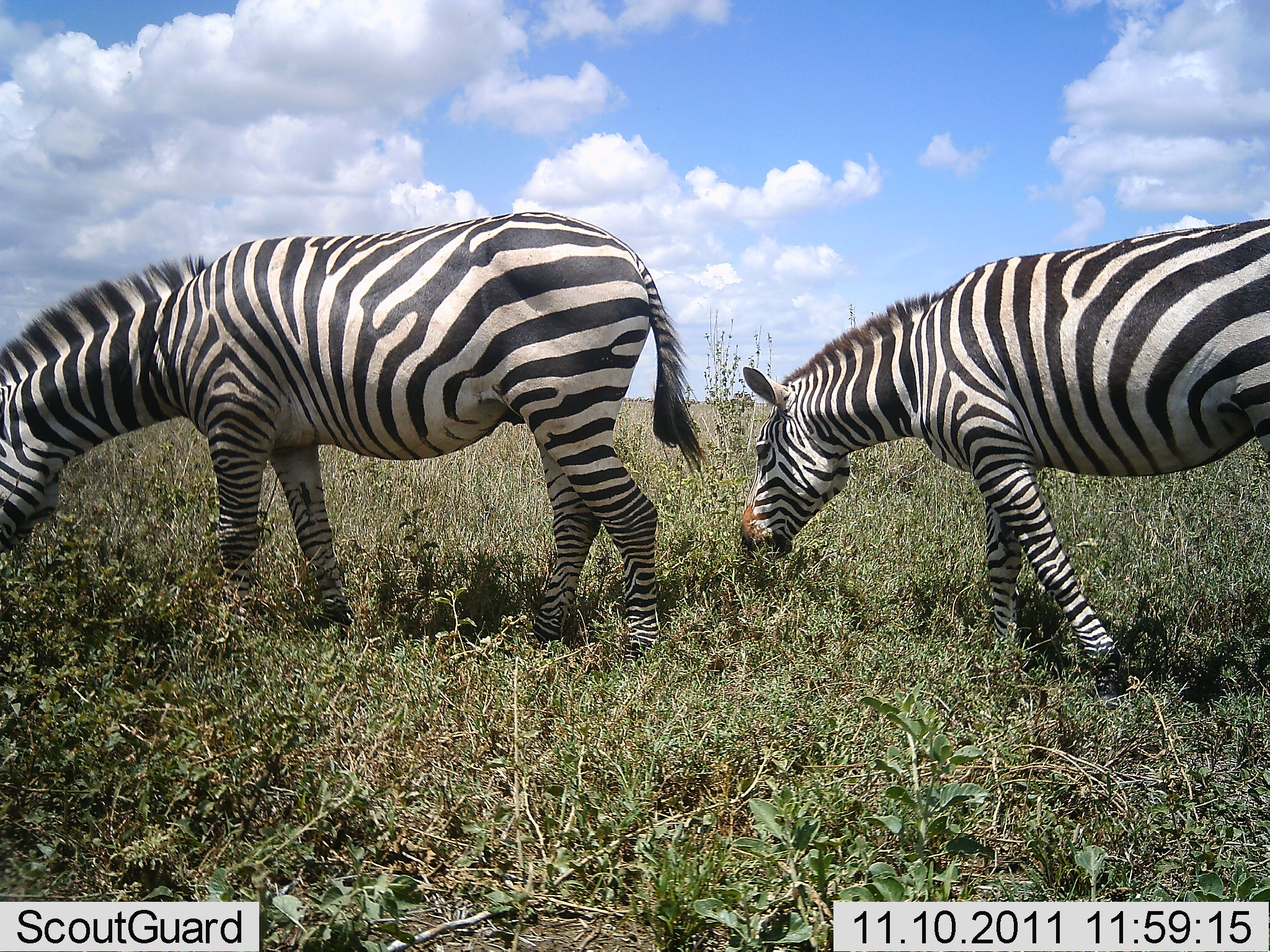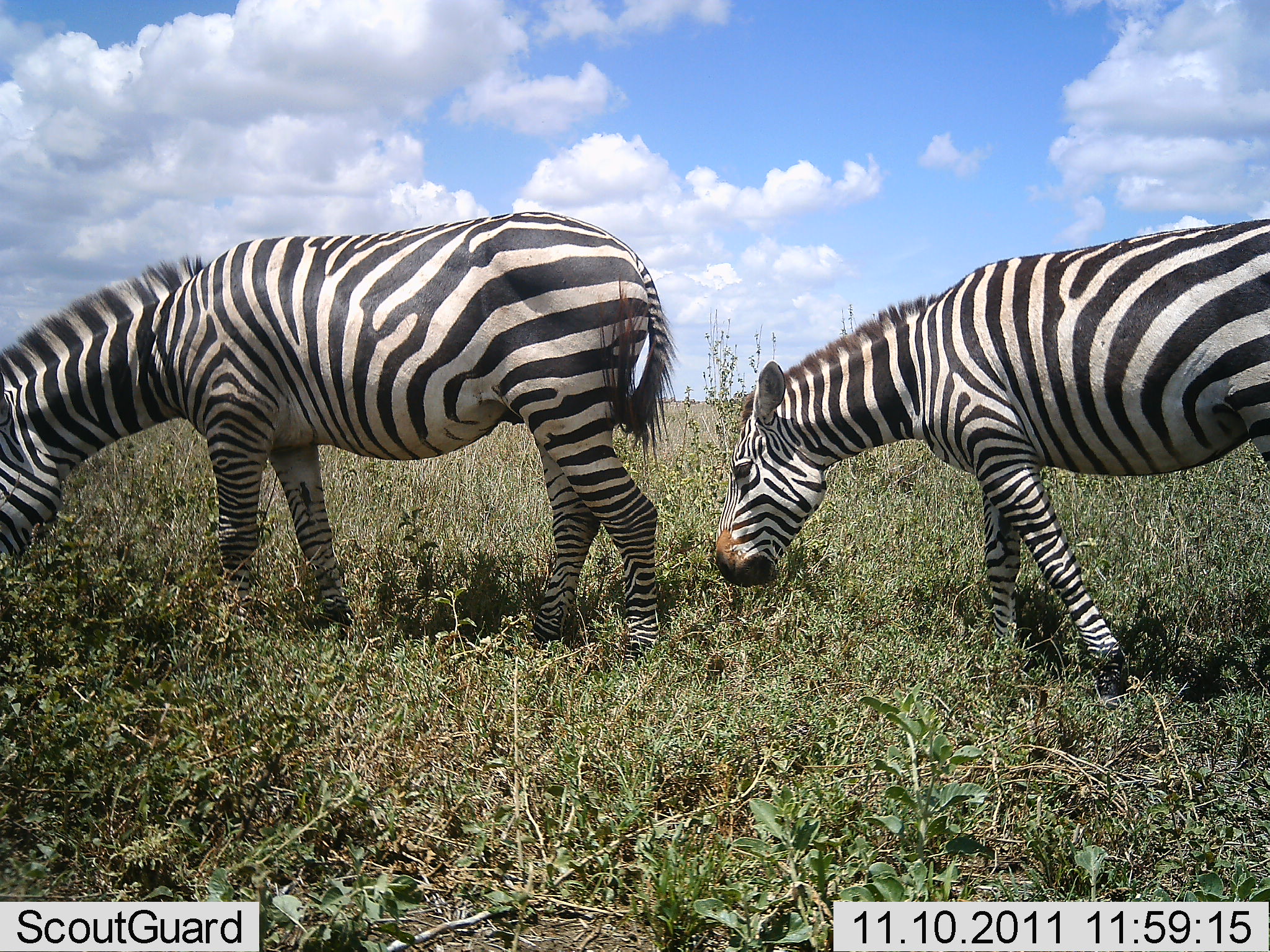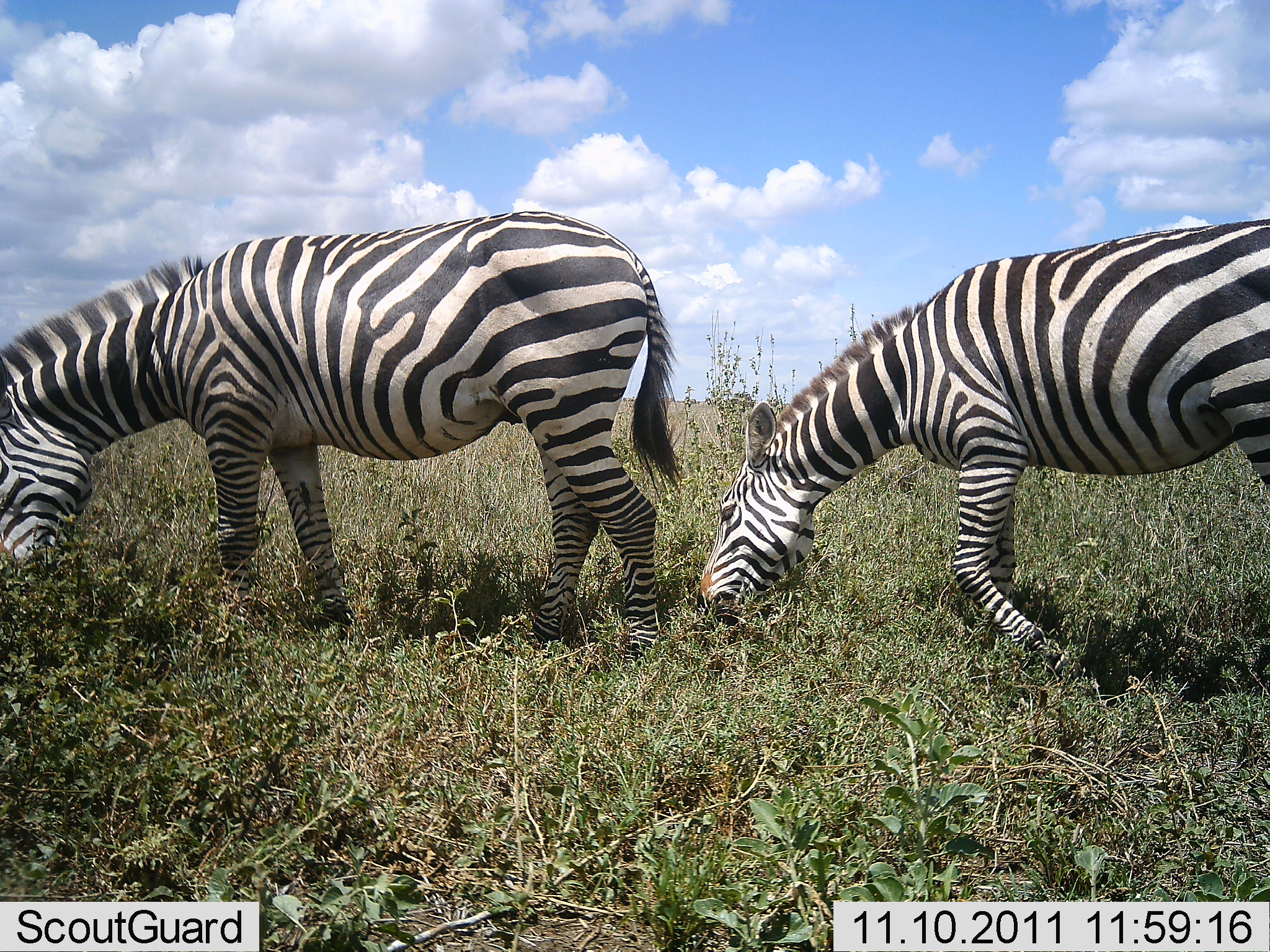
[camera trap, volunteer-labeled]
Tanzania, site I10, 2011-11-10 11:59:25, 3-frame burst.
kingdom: Animalia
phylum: Chordata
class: Mammalia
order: Perissodactyla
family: Equidae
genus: Equus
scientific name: Equus quagga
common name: plains zebra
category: zebra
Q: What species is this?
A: Zebra (plains zebra) (Equus quagga).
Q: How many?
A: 2.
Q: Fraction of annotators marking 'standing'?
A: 23%.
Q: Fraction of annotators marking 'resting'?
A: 0%.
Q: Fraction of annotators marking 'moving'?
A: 8%.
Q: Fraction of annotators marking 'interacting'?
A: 0%.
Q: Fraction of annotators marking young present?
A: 0%.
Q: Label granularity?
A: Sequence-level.